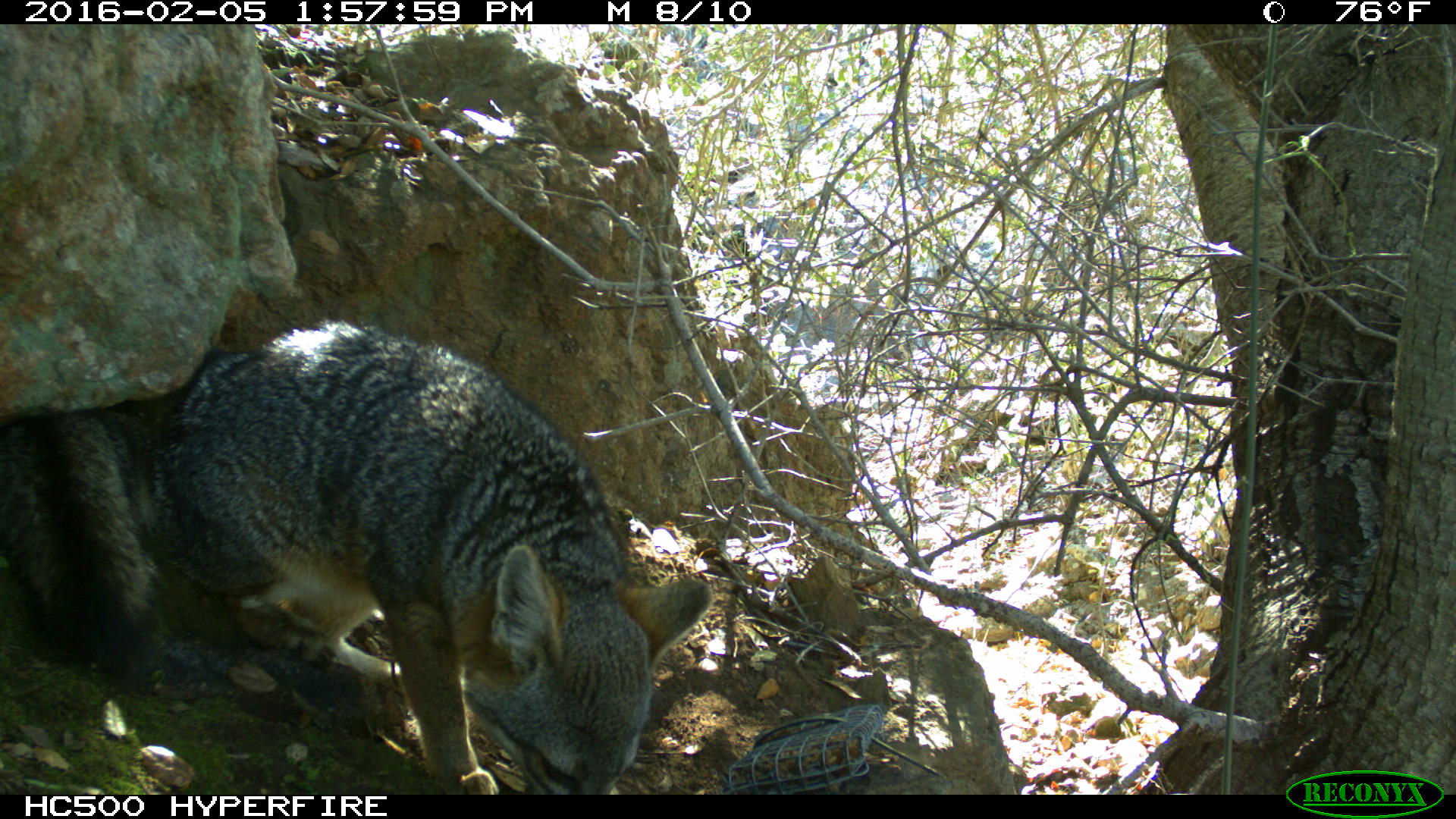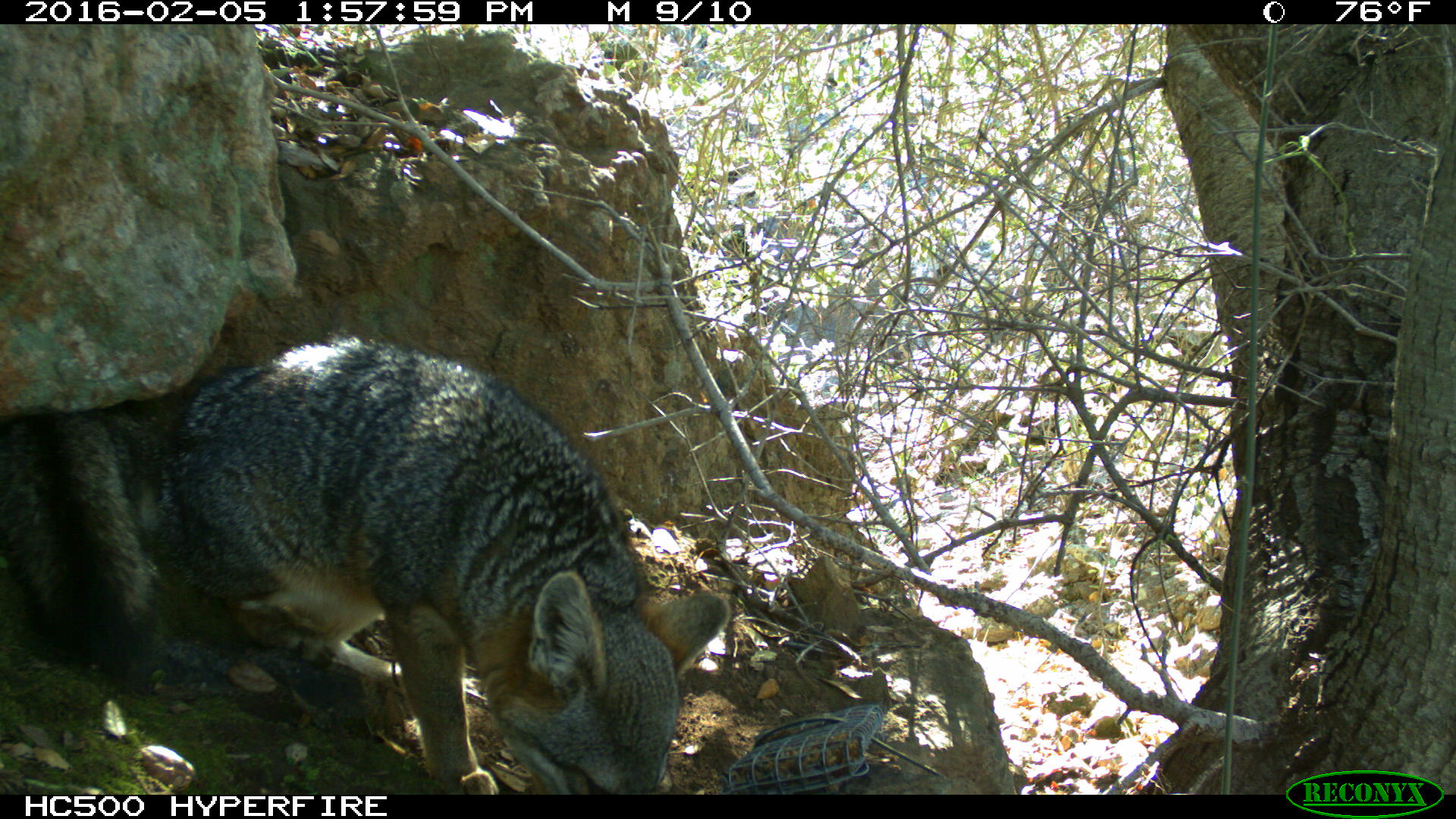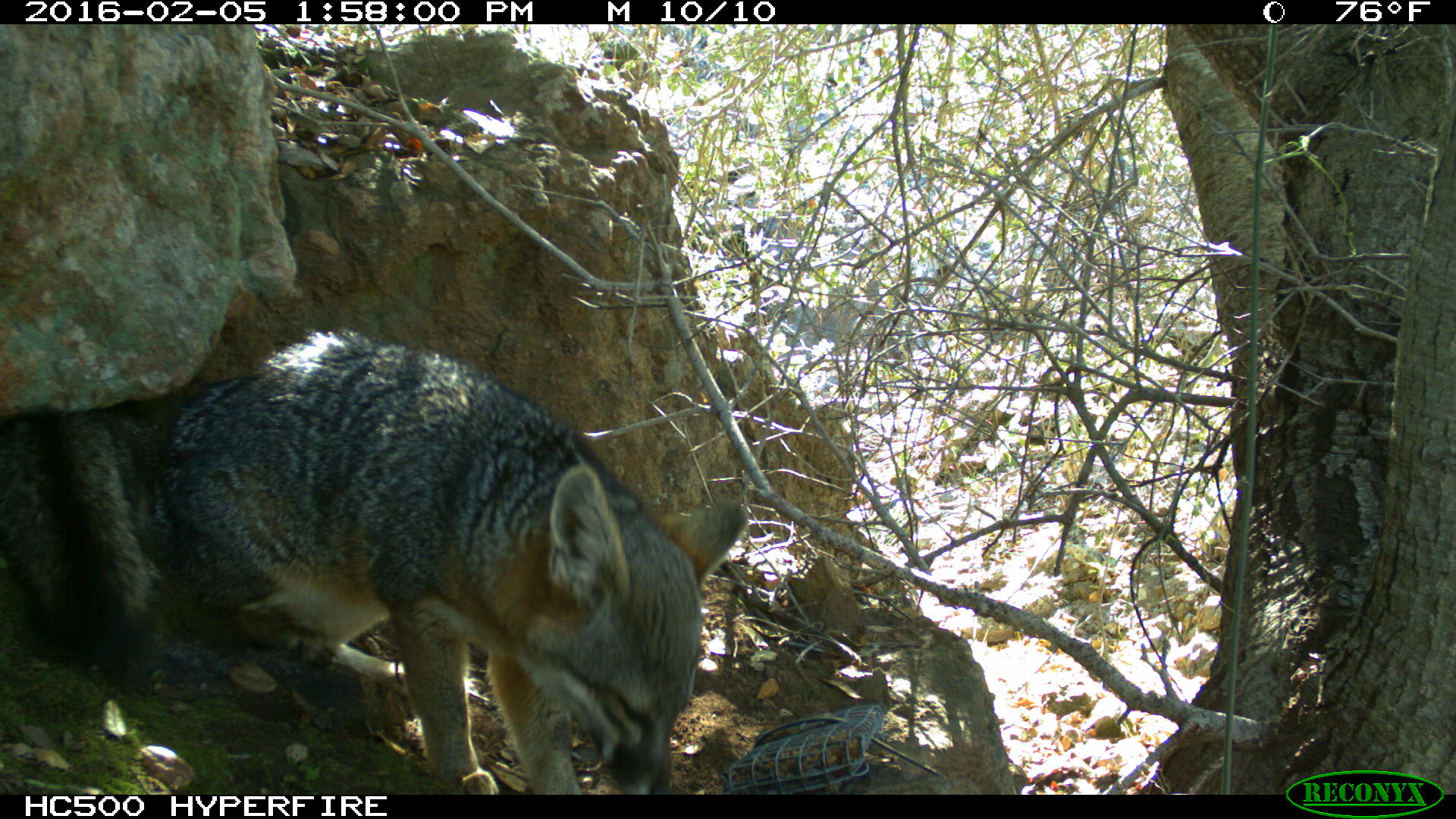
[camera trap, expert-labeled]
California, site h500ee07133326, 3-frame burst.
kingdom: Animalia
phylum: Chordata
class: Mammalia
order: Carnivora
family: Canidae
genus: Urocyon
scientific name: Urocyon littoralis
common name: island fox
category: fox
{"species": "fox (island fox) (Urocyon littoralis)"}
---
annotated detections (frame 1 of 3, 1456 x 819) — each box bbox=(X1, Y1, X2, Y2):
fox: bbox=(0, 318, 713, 795)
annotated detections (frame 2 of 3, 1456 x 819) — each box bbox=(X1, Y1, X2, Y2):
fox: bbox=(0, 331, 732, 795)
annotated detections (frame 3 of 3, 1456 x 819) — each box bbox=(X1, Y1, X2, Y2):
fox: bbox=(0, 325, 749, 794)